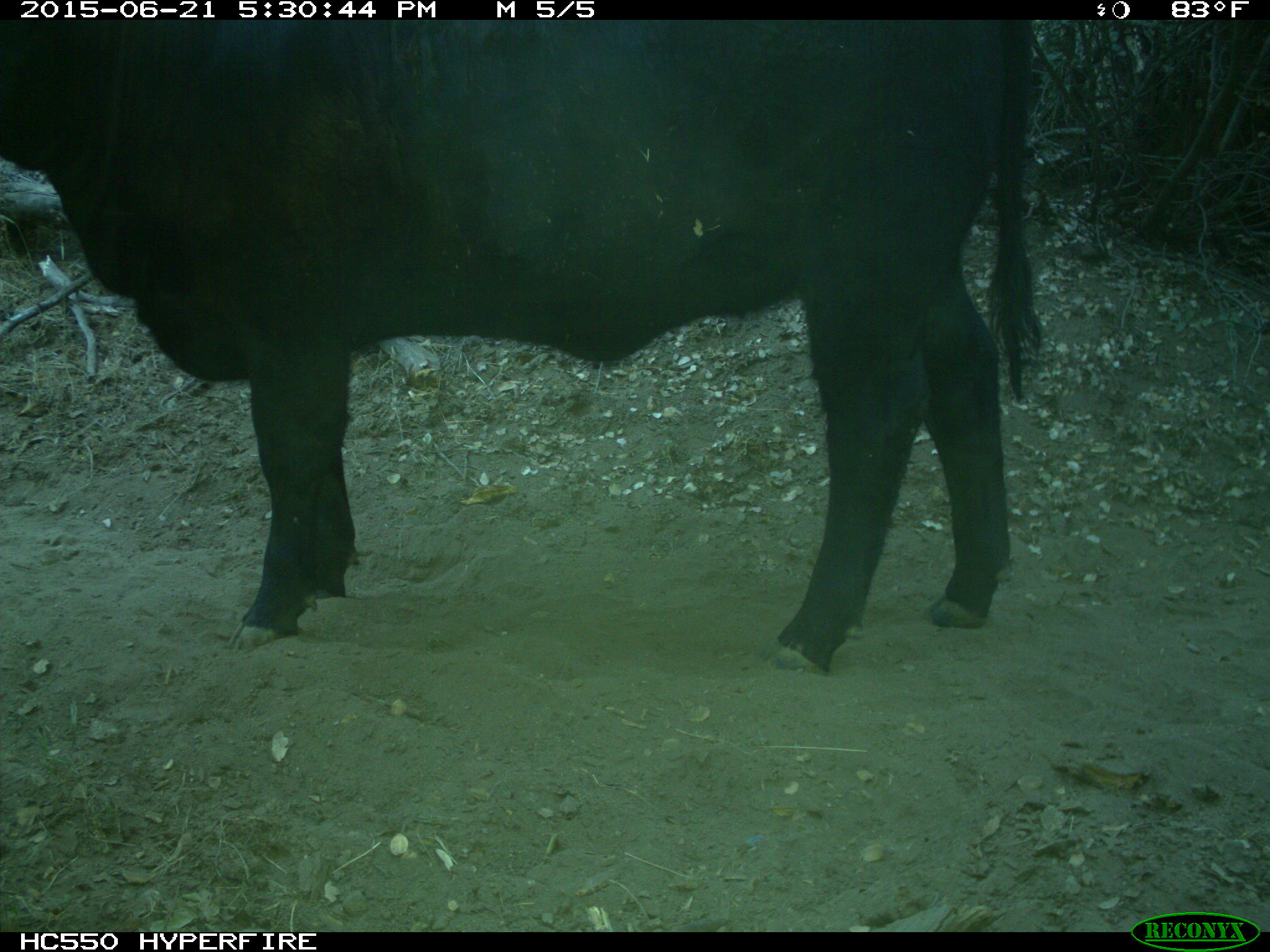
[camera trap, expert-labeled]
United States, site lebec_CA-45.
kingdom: Animalia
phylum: Chordata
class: Mammalia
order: Artiodactyla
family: Bovidae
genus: Bos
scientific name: Bos taurus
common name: domestic cow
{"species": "Bos taurus (domestic cow)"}